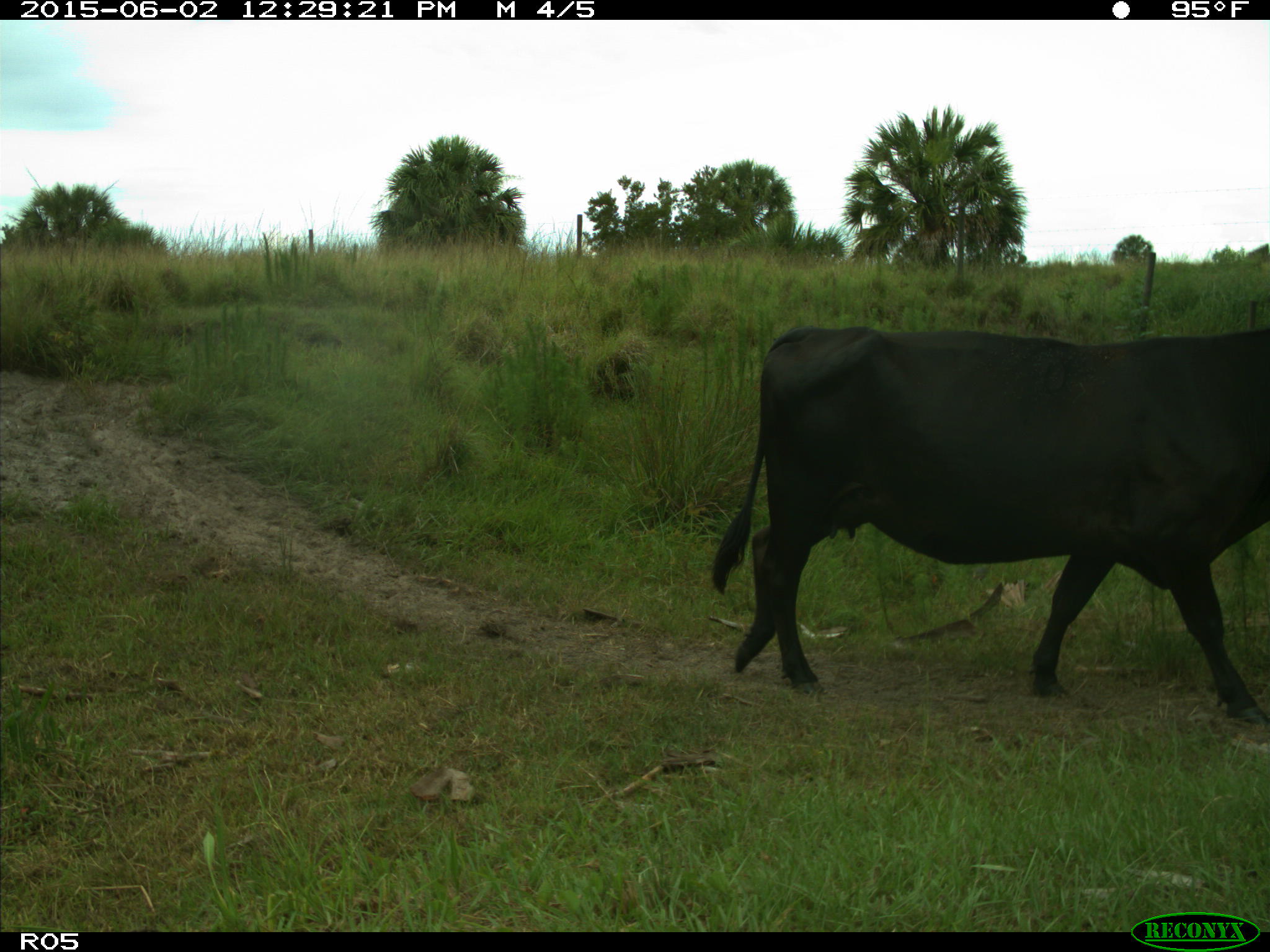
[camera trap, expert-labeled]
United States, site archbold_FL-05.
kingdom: Animalia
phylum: Chordata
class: Mammalia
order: Artiodactyla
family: Bovidae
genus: Bos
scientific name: Bos taurus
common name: domestic cow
Bos taurus (domestic cow).